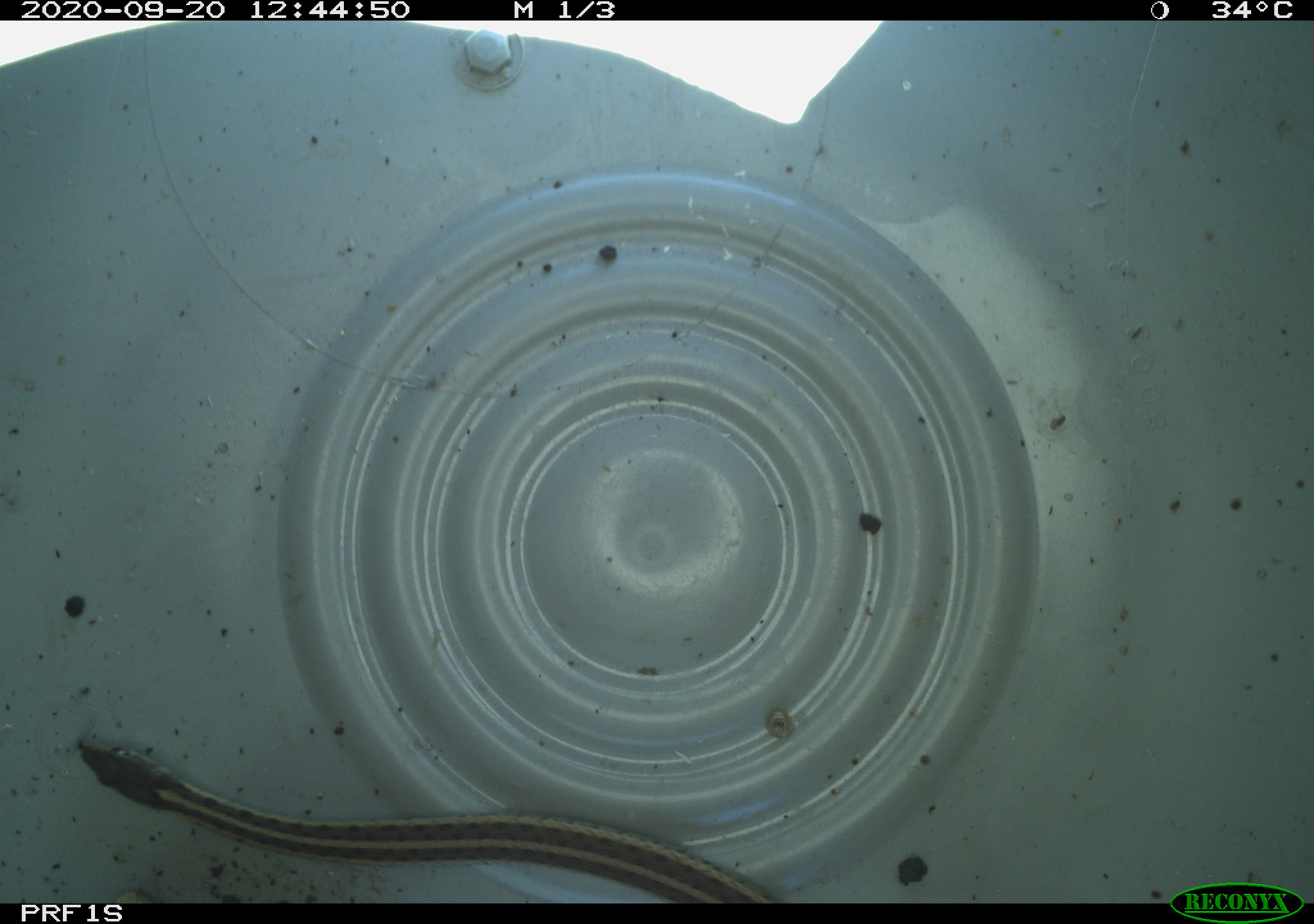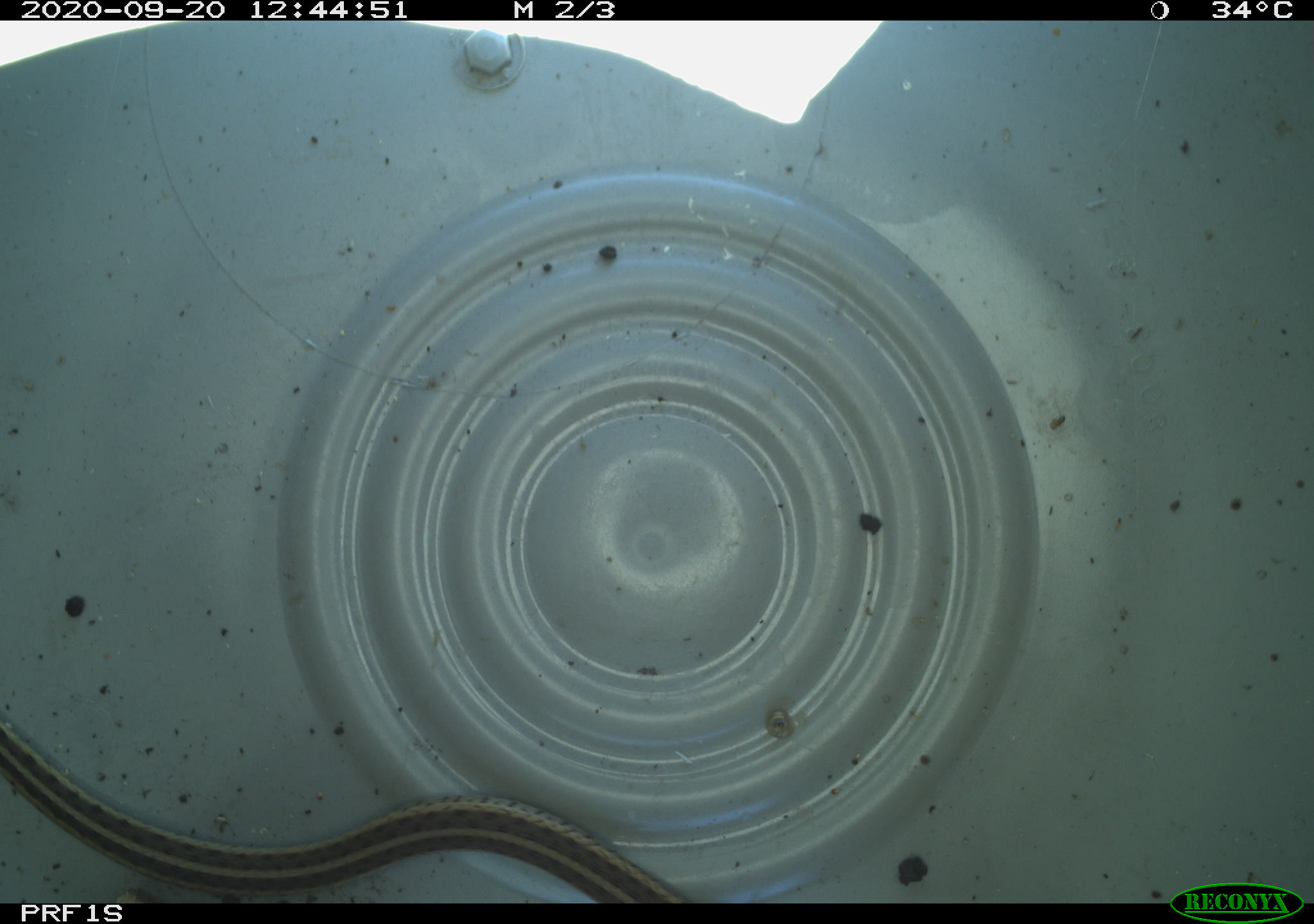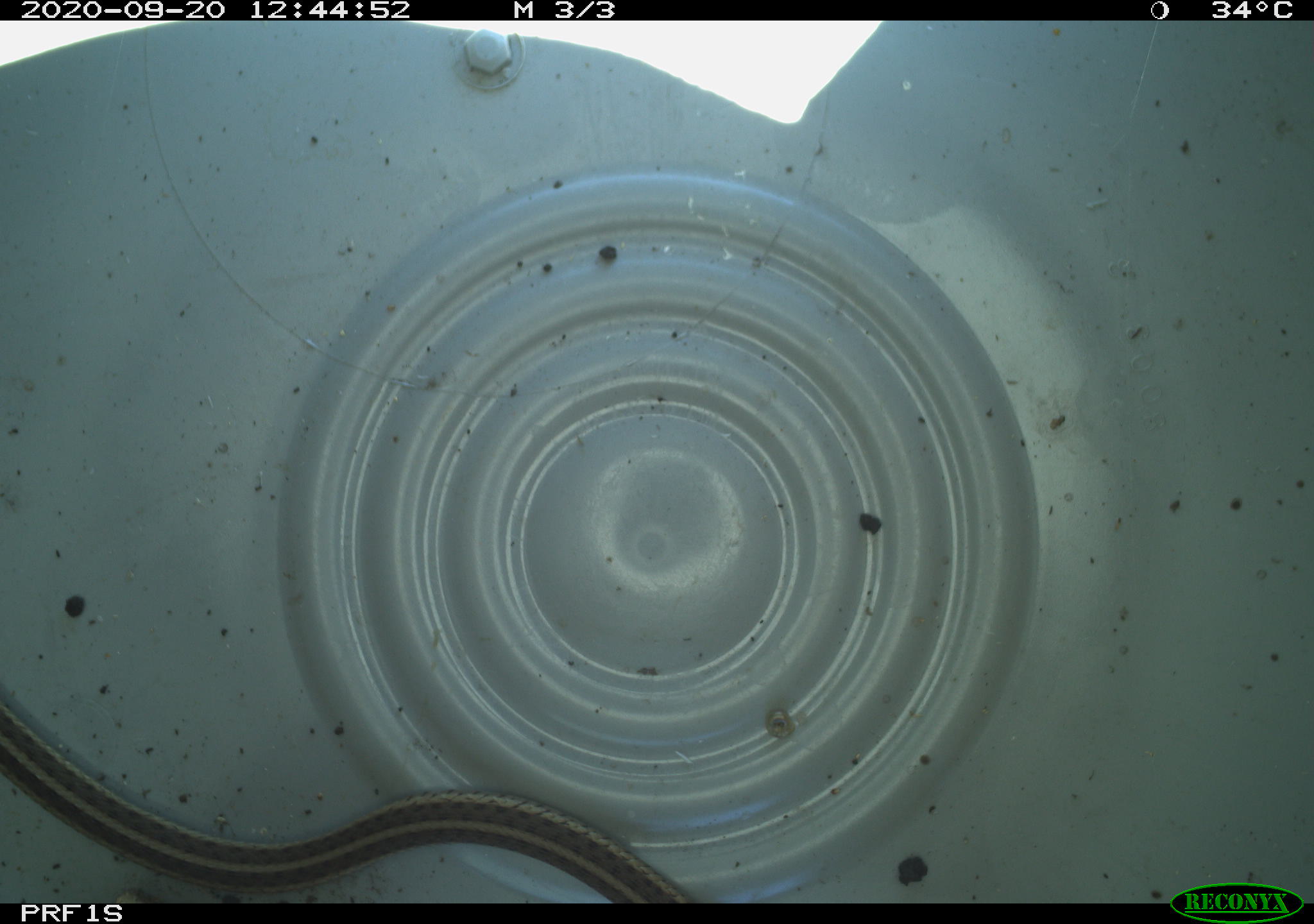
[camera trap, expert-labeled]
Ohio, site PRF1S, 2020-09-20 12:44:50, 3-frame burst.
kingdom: Animalia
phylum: Chordata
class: Reptilia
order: Squamata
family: Colubridae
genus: Thamnophis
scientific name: Thamnophis sirtalis sirtalis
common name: eastern gartersnake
Eastern gartersnake (Thamnophis sirtalis sirtalis).